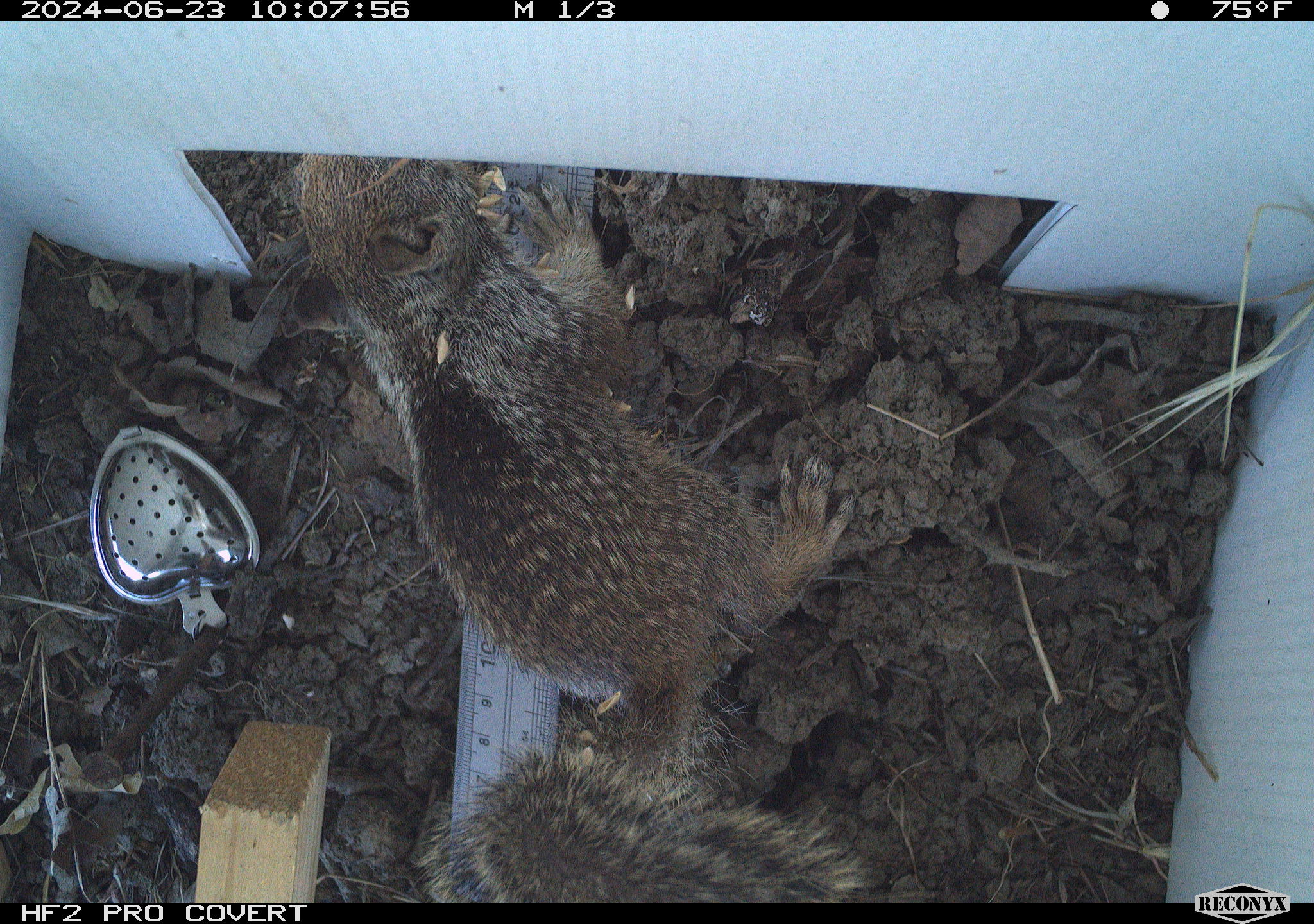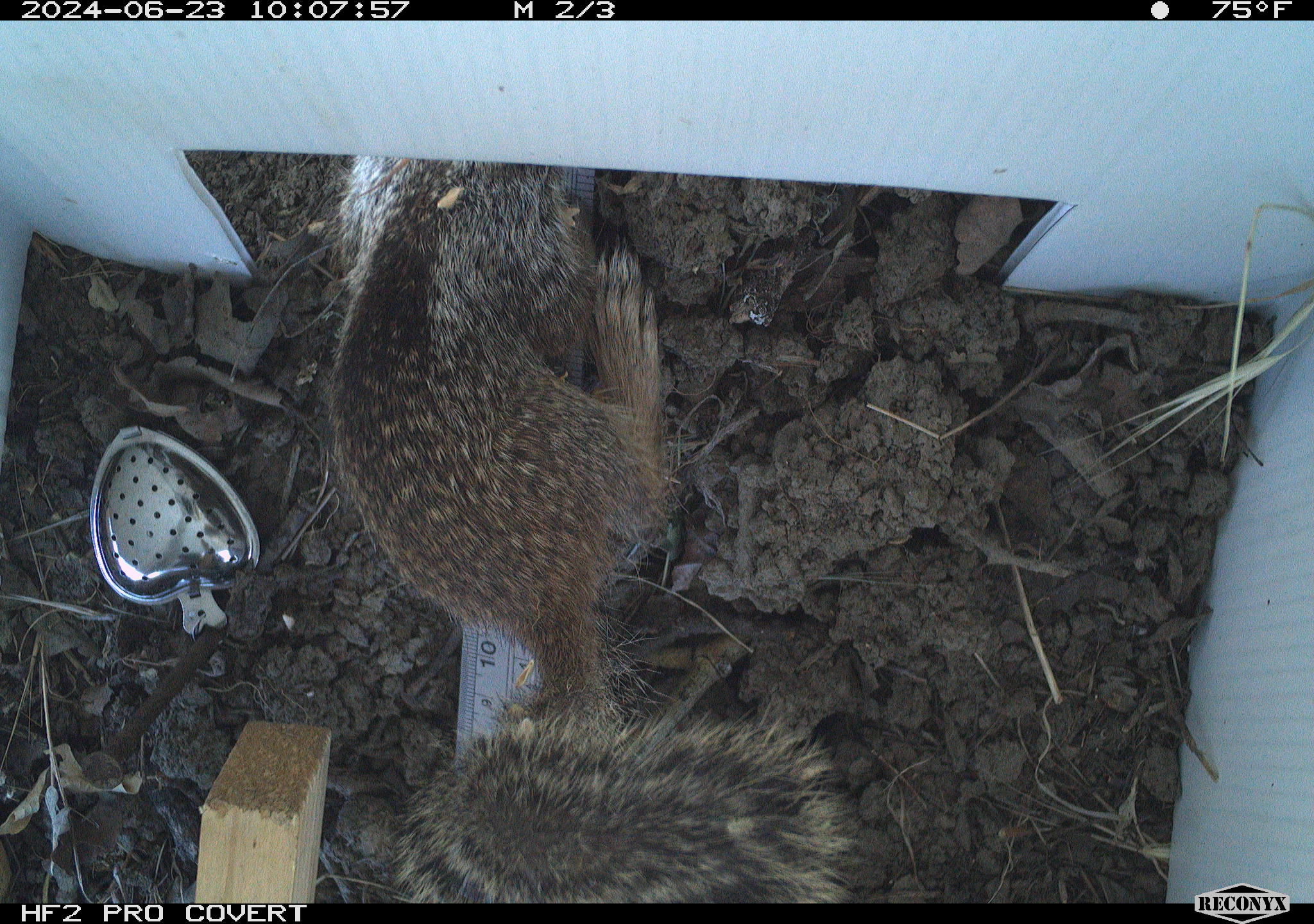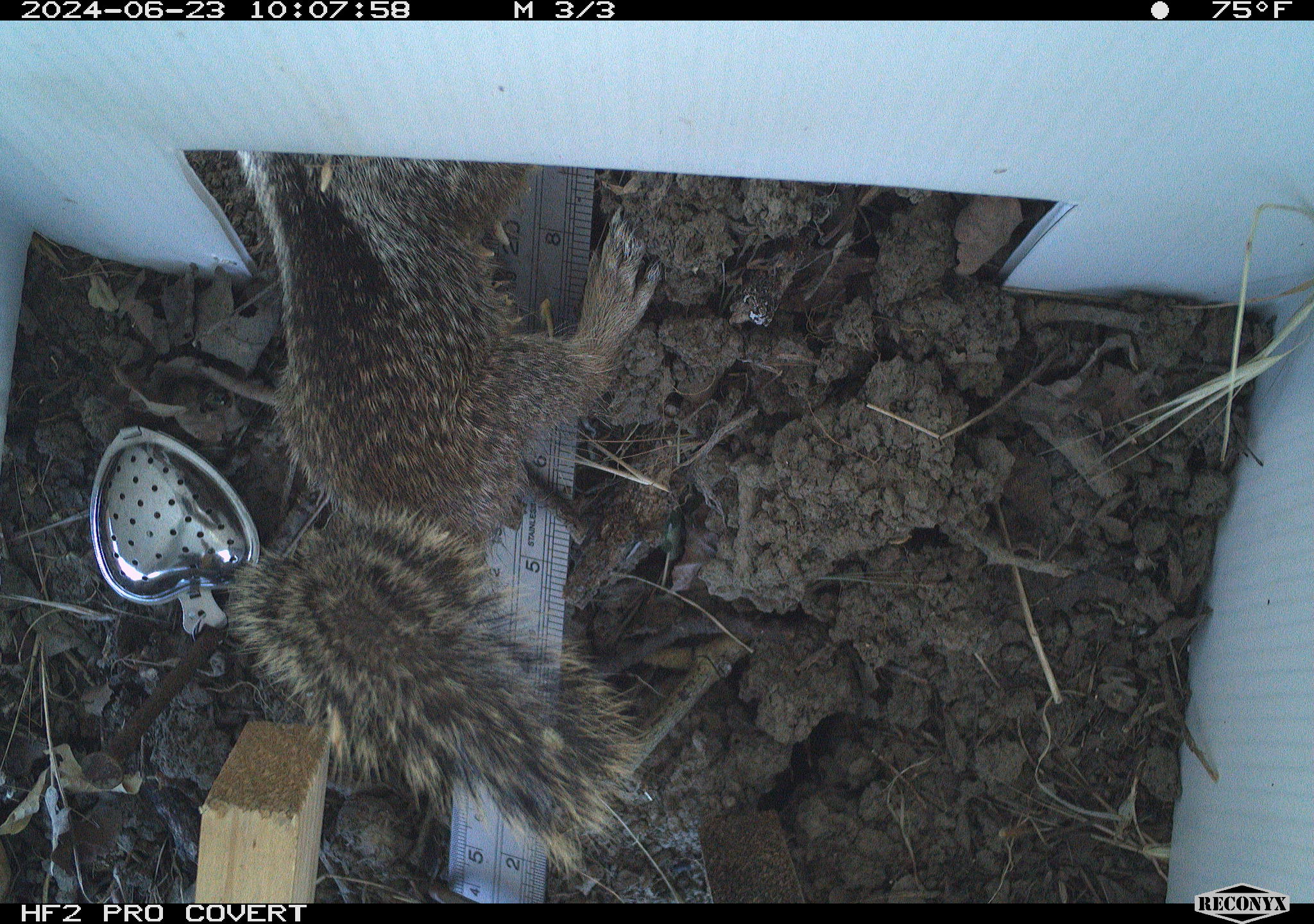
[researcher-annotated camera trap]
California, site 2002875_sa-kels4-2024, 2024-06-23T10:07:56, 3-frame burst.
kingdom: Animalia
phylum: Chordata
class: Mammalia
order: Rodentia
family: Sciuridae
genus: Otospermophilus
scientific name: Otospermophilus beecheyi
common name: california ground squirrel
California ground squirrel (Otospermophilus beecheyi).